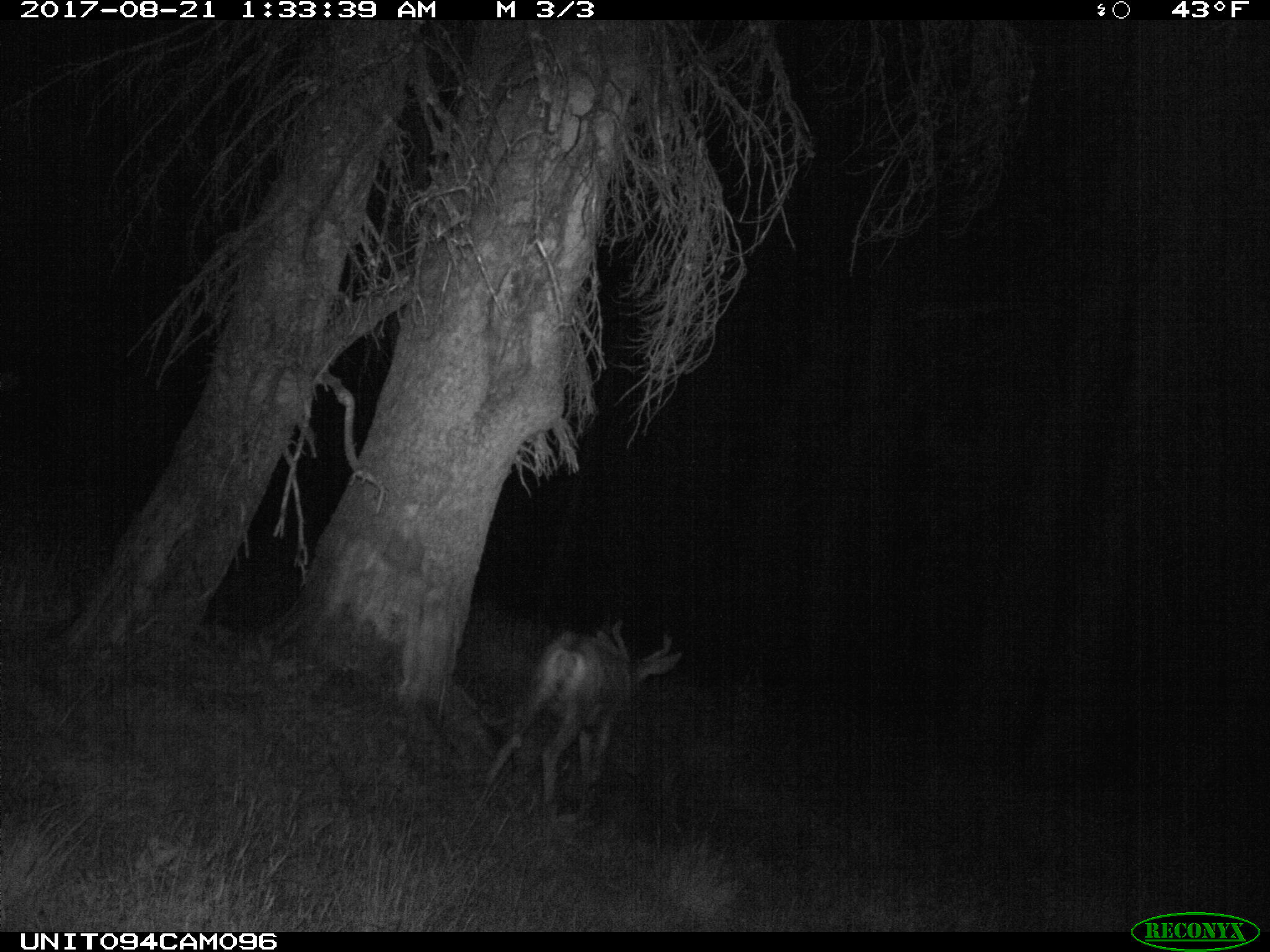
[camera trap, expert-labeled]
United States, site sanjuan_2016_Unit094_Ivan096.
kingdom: Animalia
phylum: Chordata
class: Mammalia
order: Artiodactyla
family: Cervidae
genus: Odocoileus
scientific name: Odocoileus hemionus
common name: mule deer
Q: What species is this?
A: Odocoileus hemionus (mule deer).